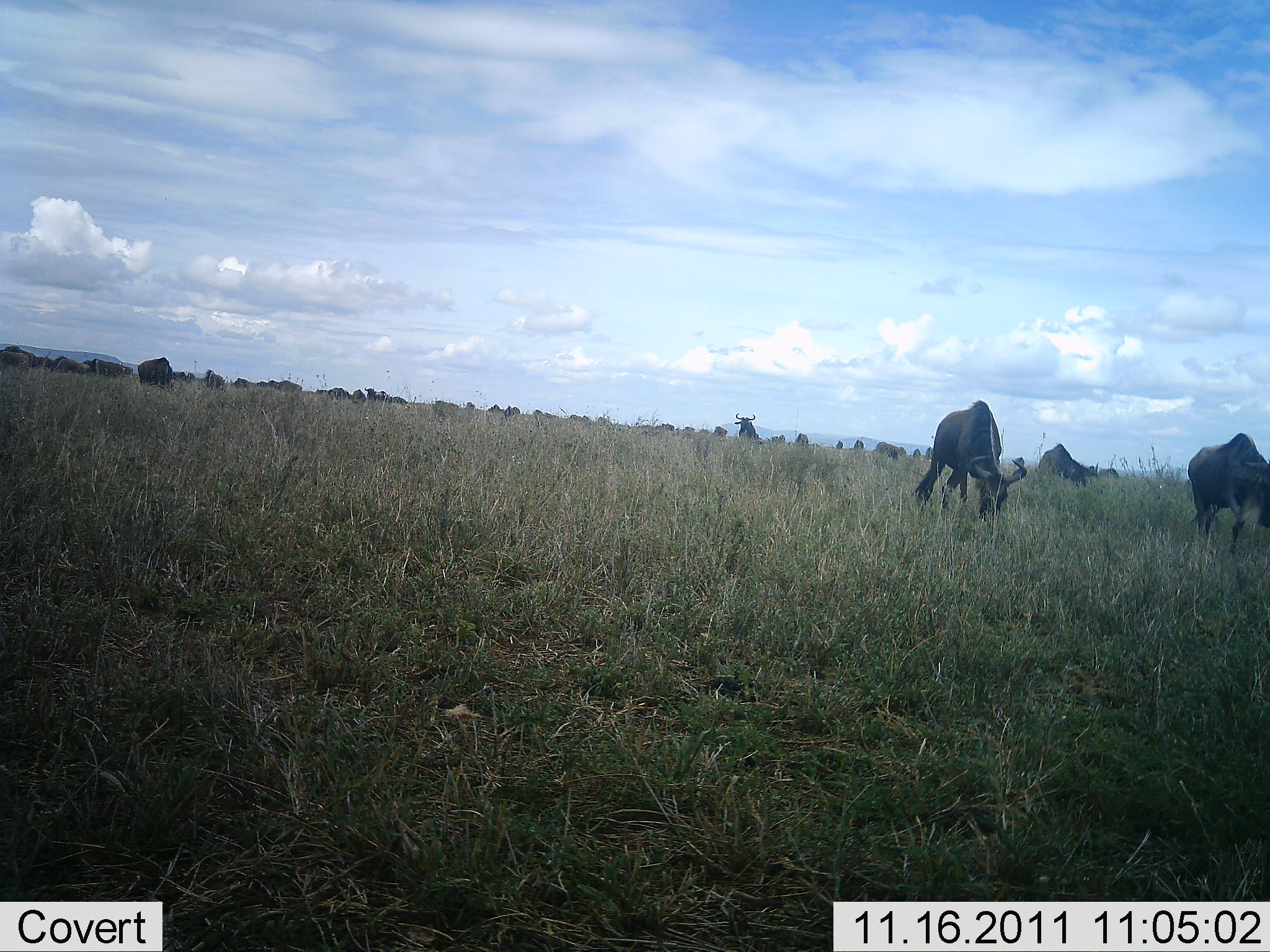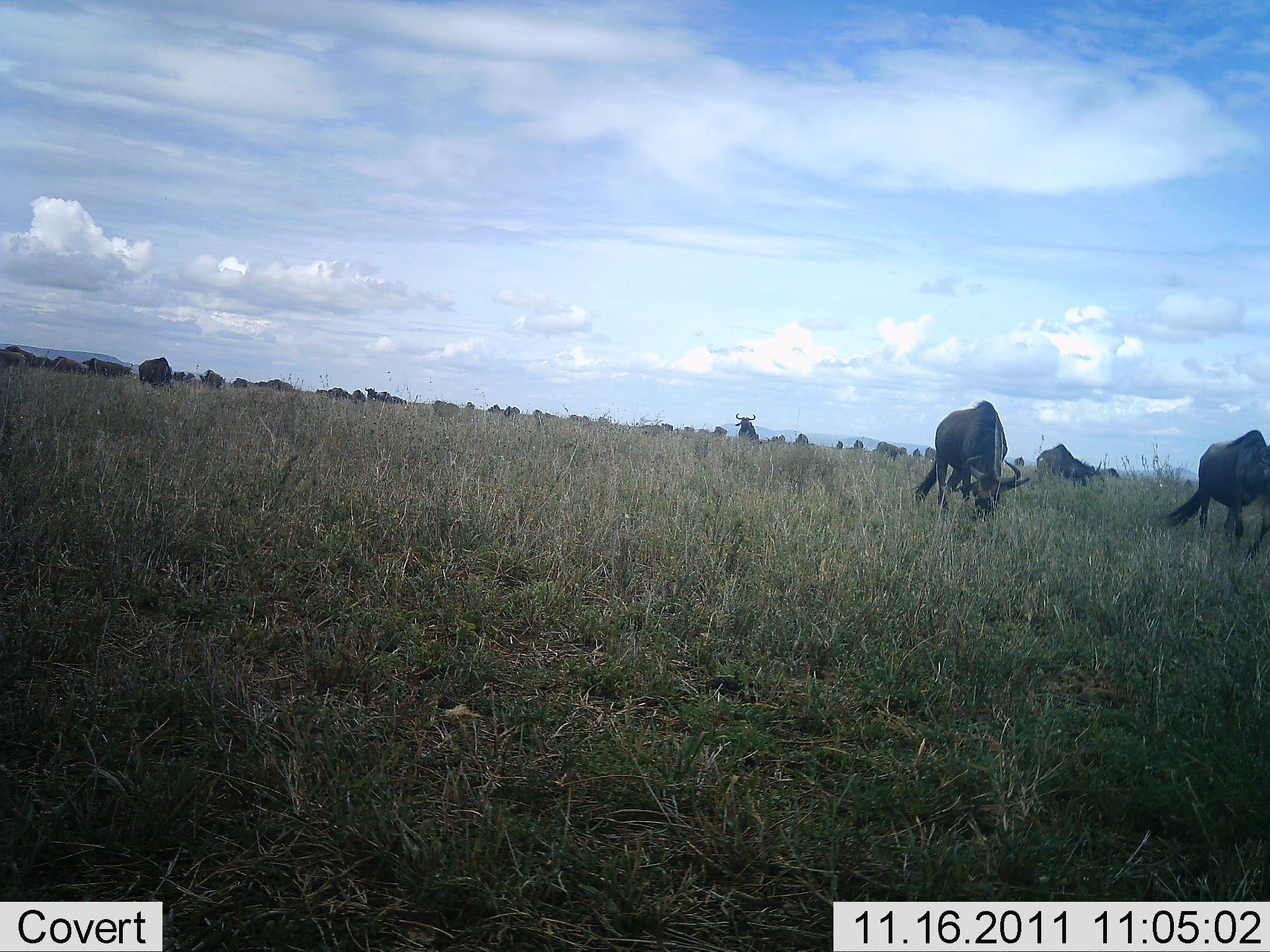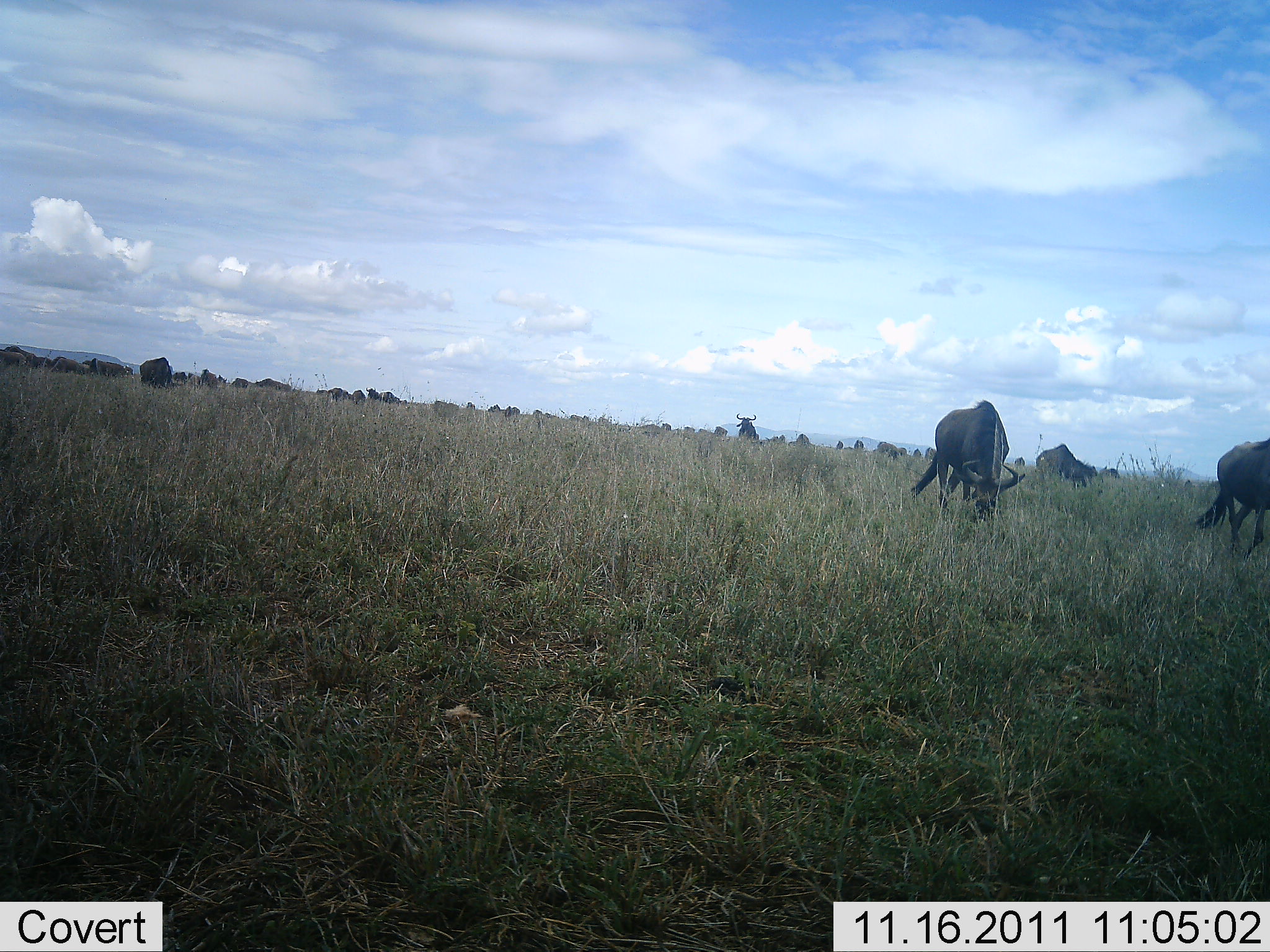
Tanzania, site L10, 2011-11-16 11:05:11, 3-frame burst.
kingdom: Animalia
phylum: Chordata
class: Mammalia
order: Artiodactyla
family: Bovidae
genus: Connochaetes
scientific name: Connochaetes taurinus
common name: blue wildebeest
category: wildebeest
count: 11-50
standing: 23%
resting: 15%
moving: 23%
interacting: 8%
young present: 0%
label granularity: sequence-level